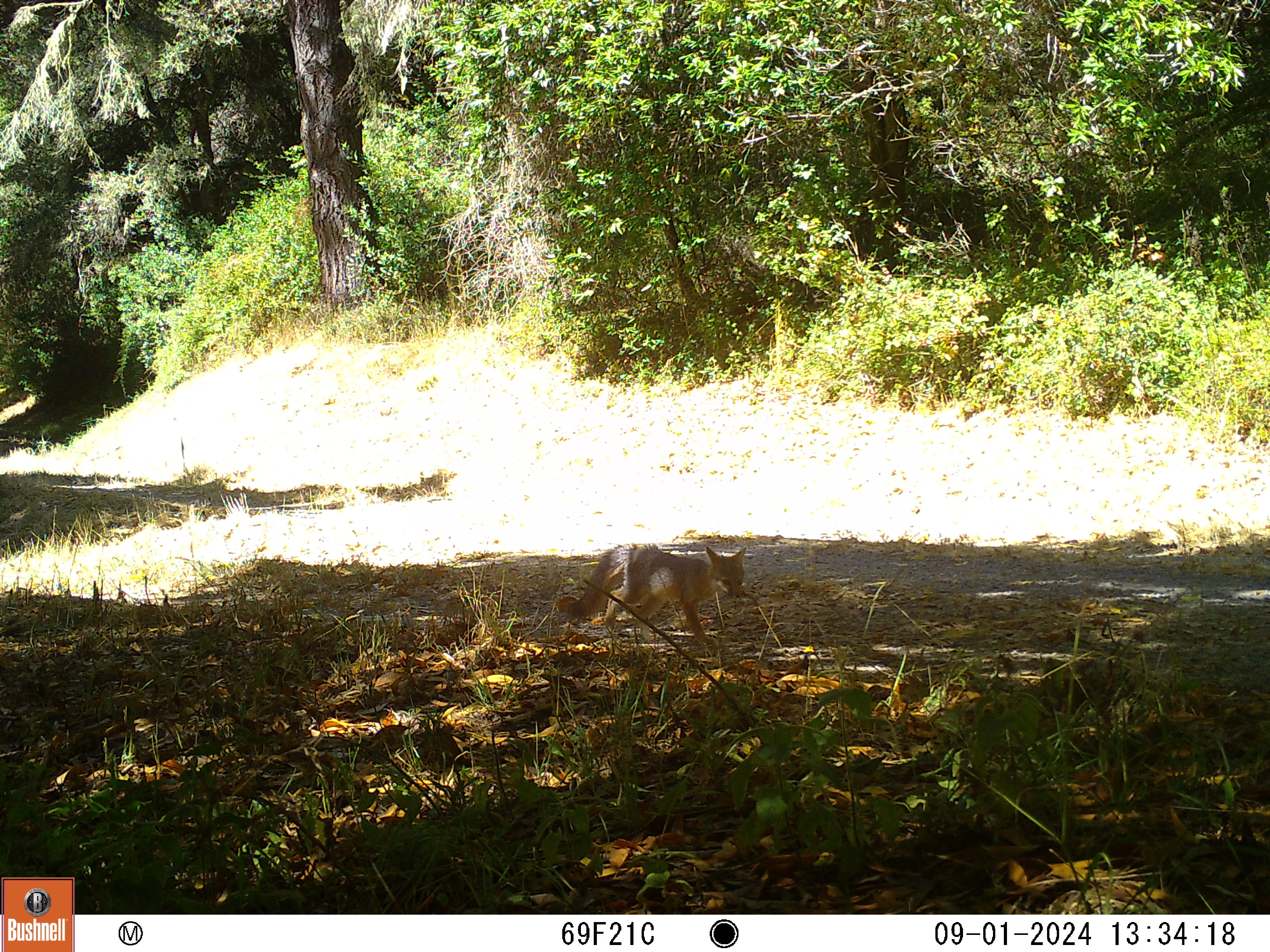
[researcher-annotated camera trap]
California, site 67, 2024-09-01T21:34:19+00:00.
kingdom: Animalia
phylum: Chordata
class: Mammalia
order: Carnivora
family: Canidae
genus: Urocyon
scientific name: Urocyon cinereoargenteus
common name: gray fox